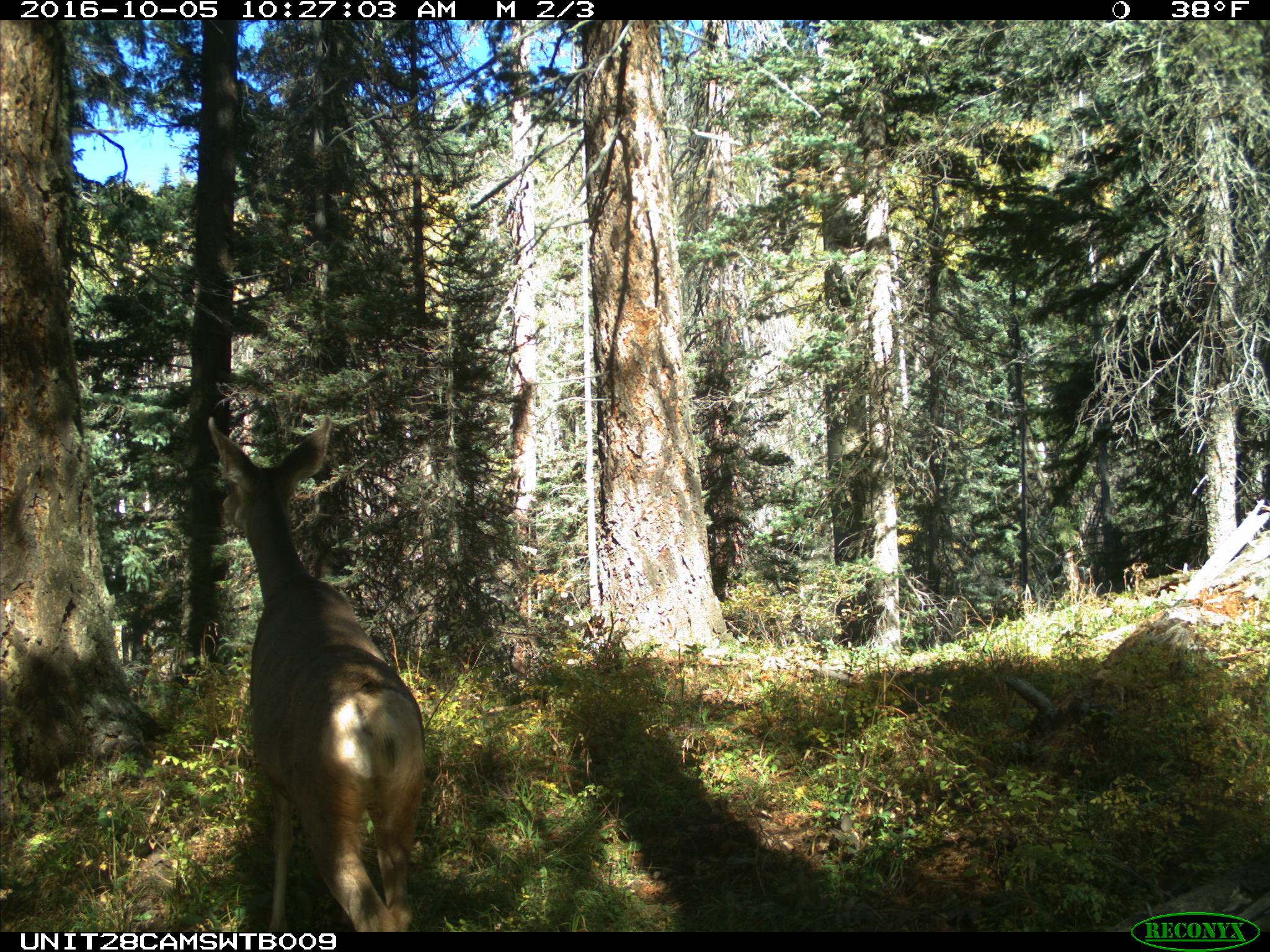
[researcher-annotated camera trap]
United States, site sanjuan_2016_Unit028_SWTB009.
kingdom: Animalia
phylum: Chordata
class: Mammalia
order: Artiodactyla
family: Cervidae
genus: Odocoileus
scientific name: Odocoileus hemionus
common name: mule deer